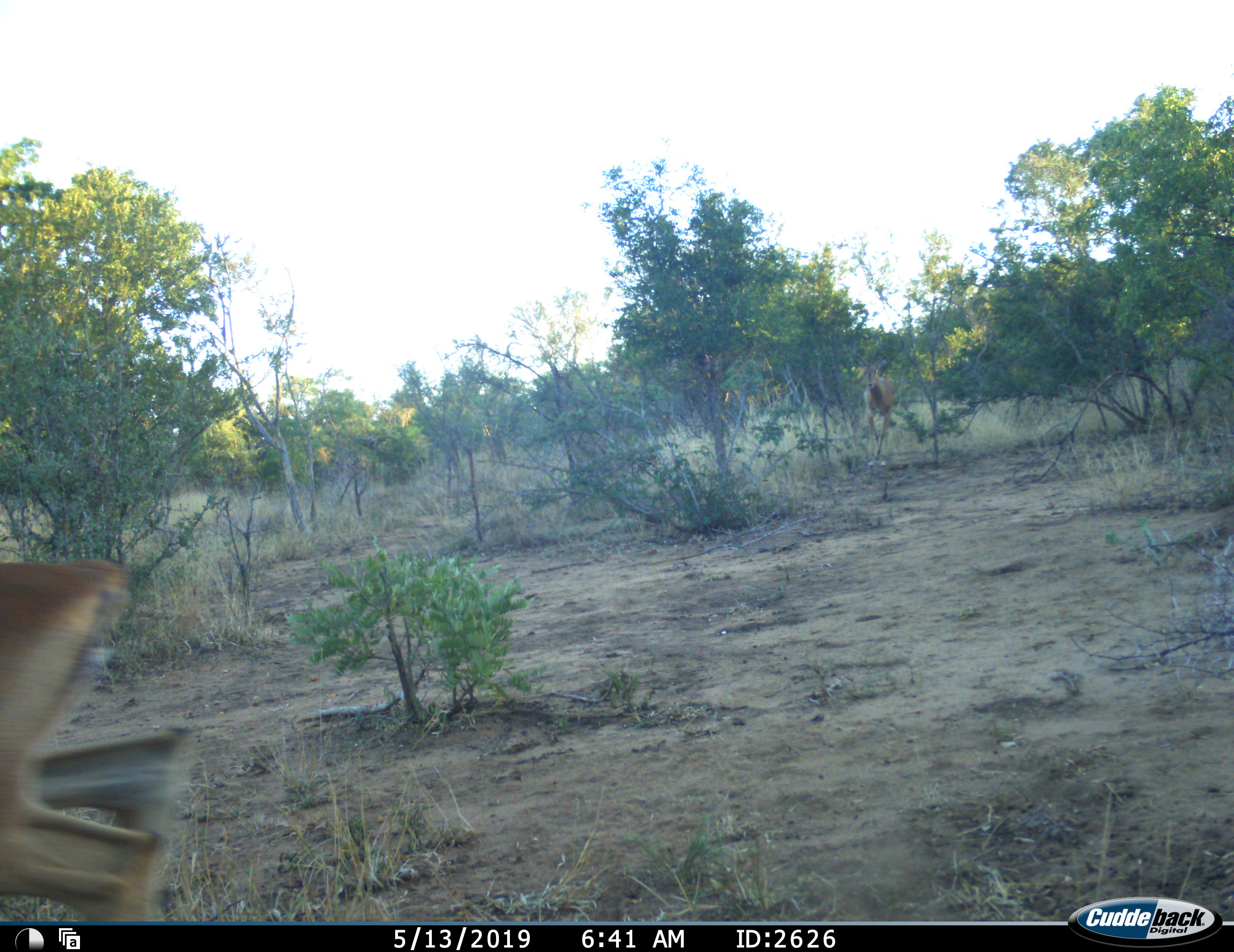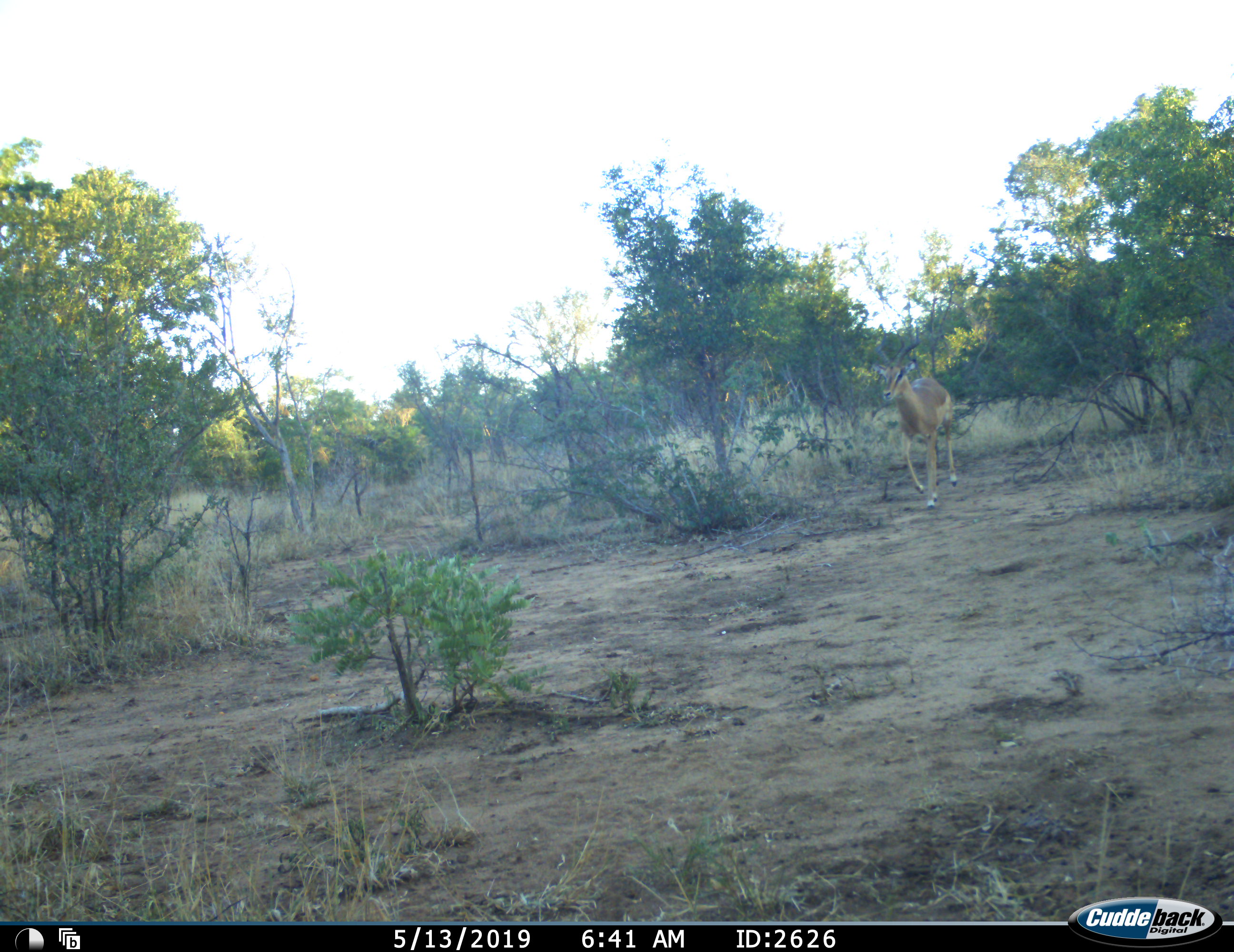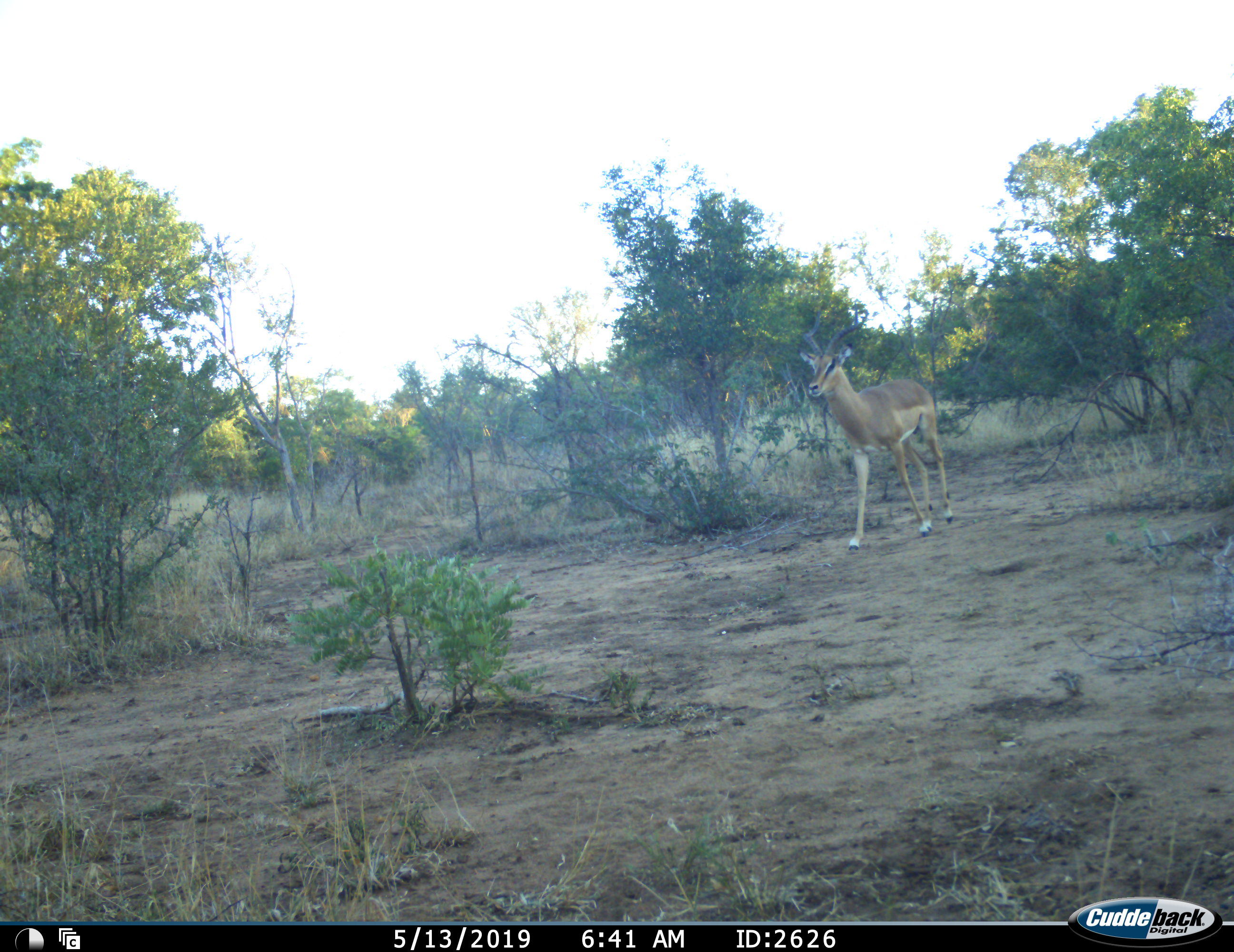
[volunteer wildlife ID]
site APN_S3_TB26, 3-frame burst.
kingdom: Animalia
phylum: Chordata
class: Mammalia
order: Artiodactyla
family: Bovidae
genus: Aepyceros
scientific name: Aepyceros melampus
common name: impala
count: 2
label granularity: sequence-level